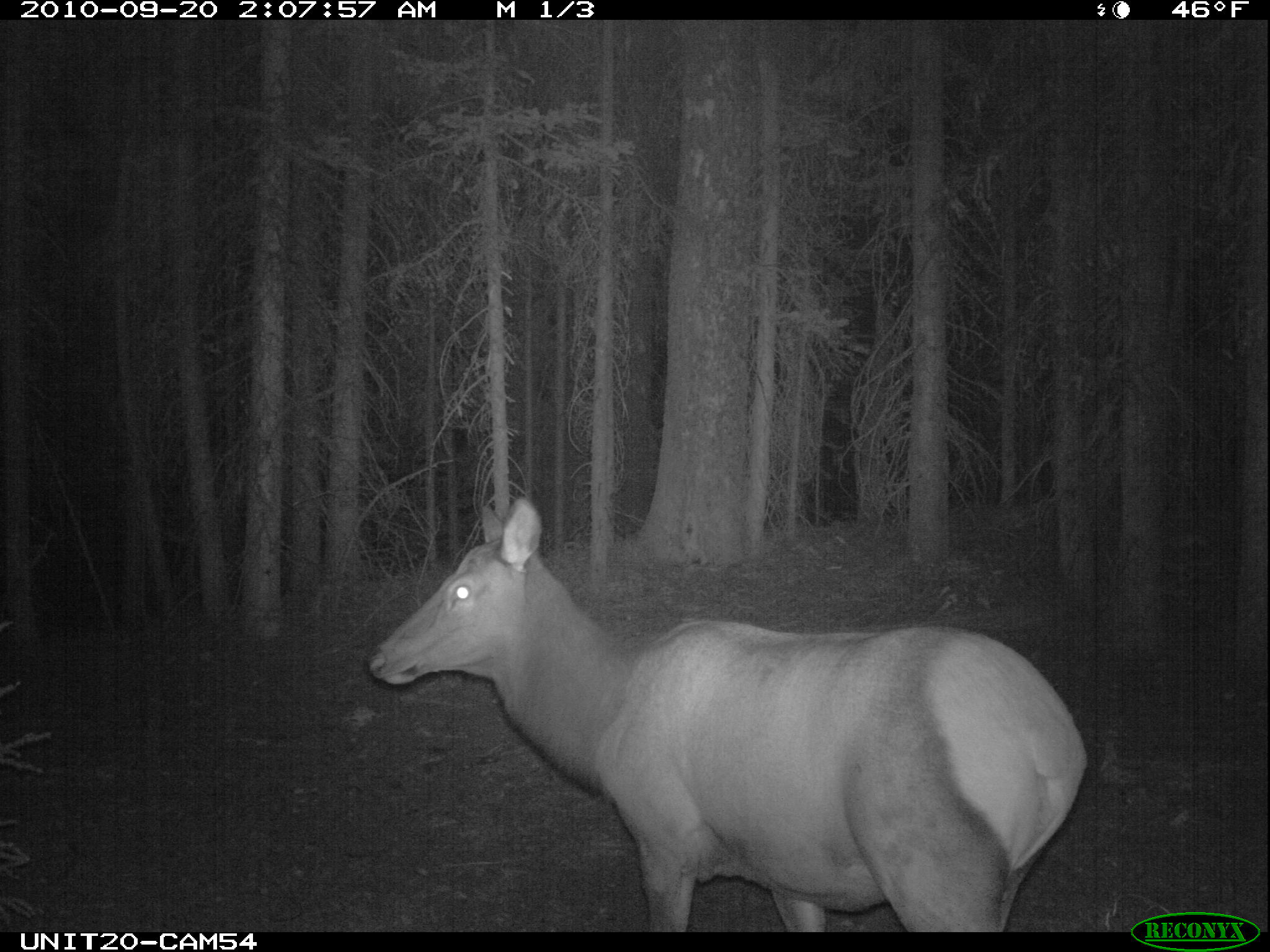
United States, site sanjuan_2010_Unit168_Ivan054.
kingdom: Animalia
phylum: Chordata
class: Mammalia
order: Artiodactyla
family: Cervidae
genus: Cervus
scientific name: Cervus elaphus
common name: red deer